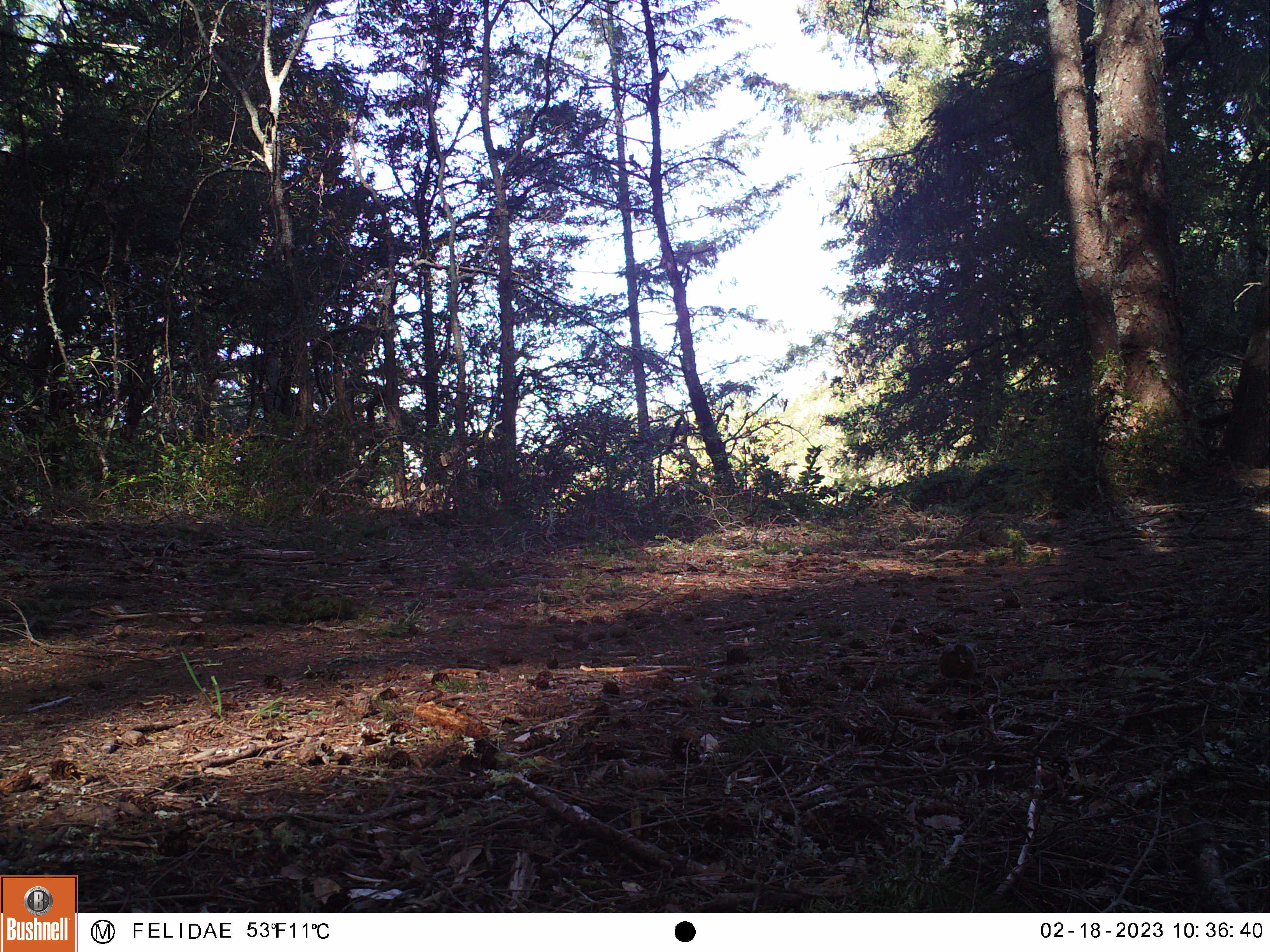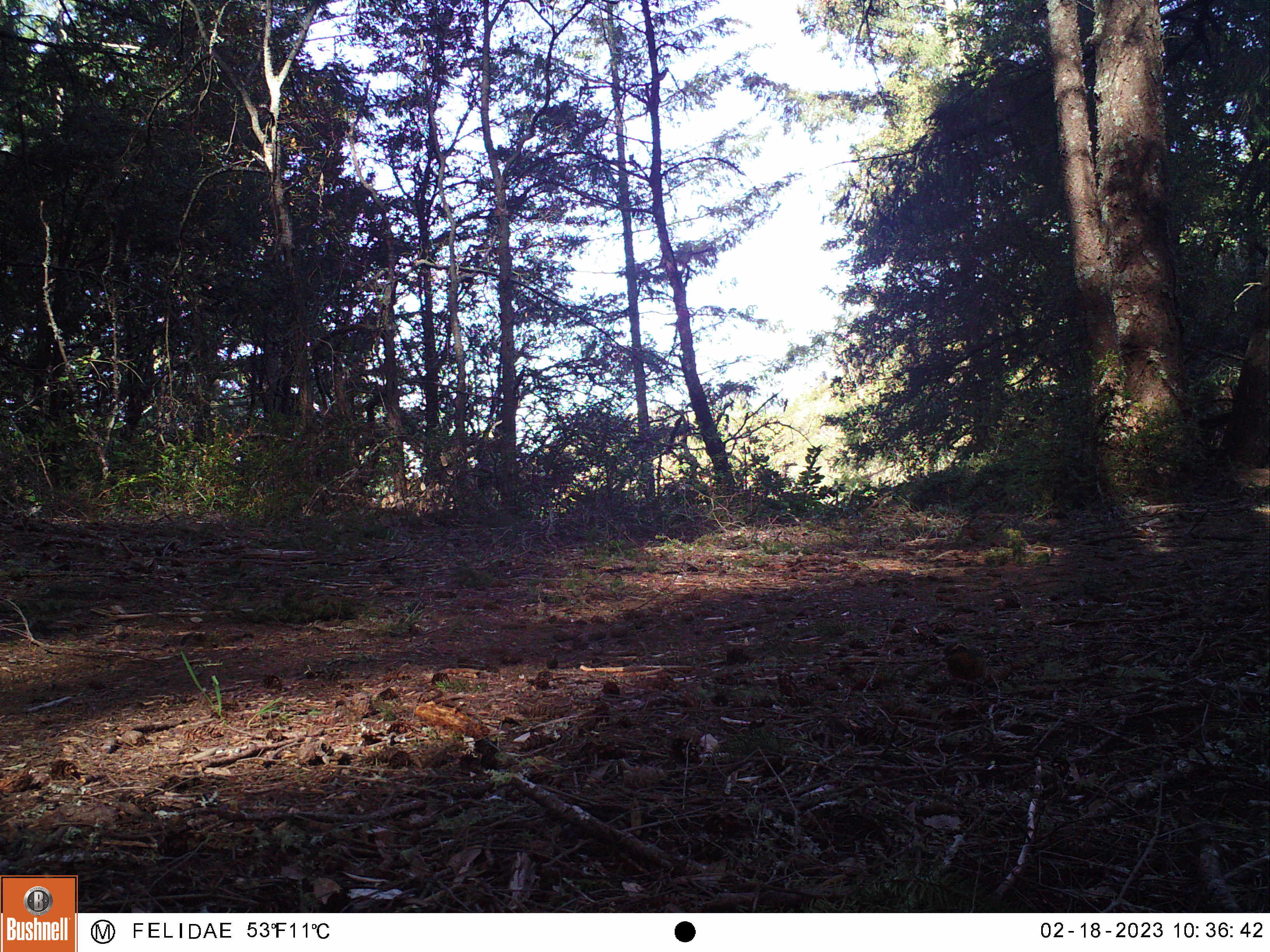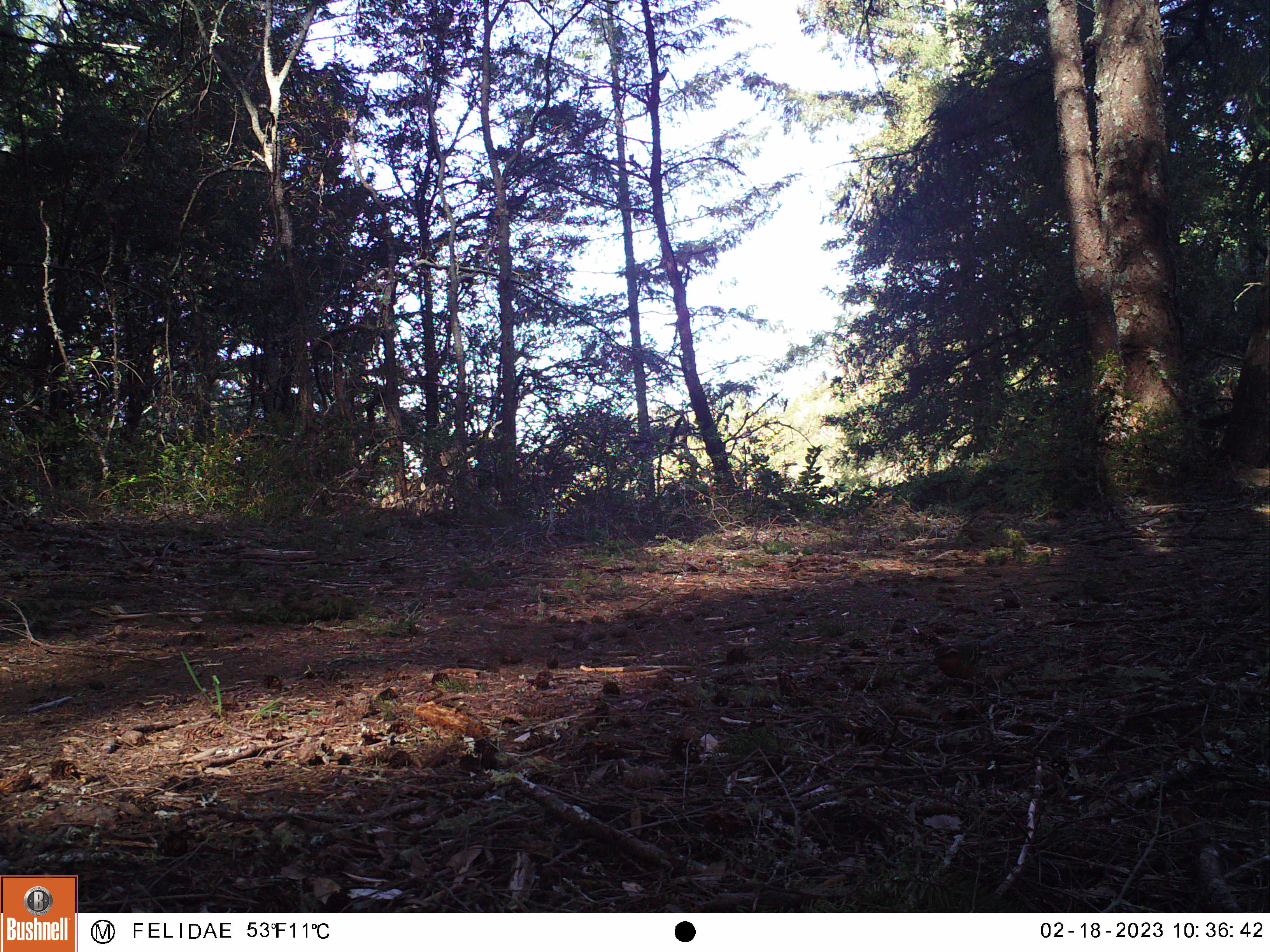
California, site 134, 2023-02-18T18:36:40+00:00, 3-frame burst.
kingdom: Animalia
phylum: Chordata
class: Aves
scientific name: Aves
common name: bird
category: unknown bird